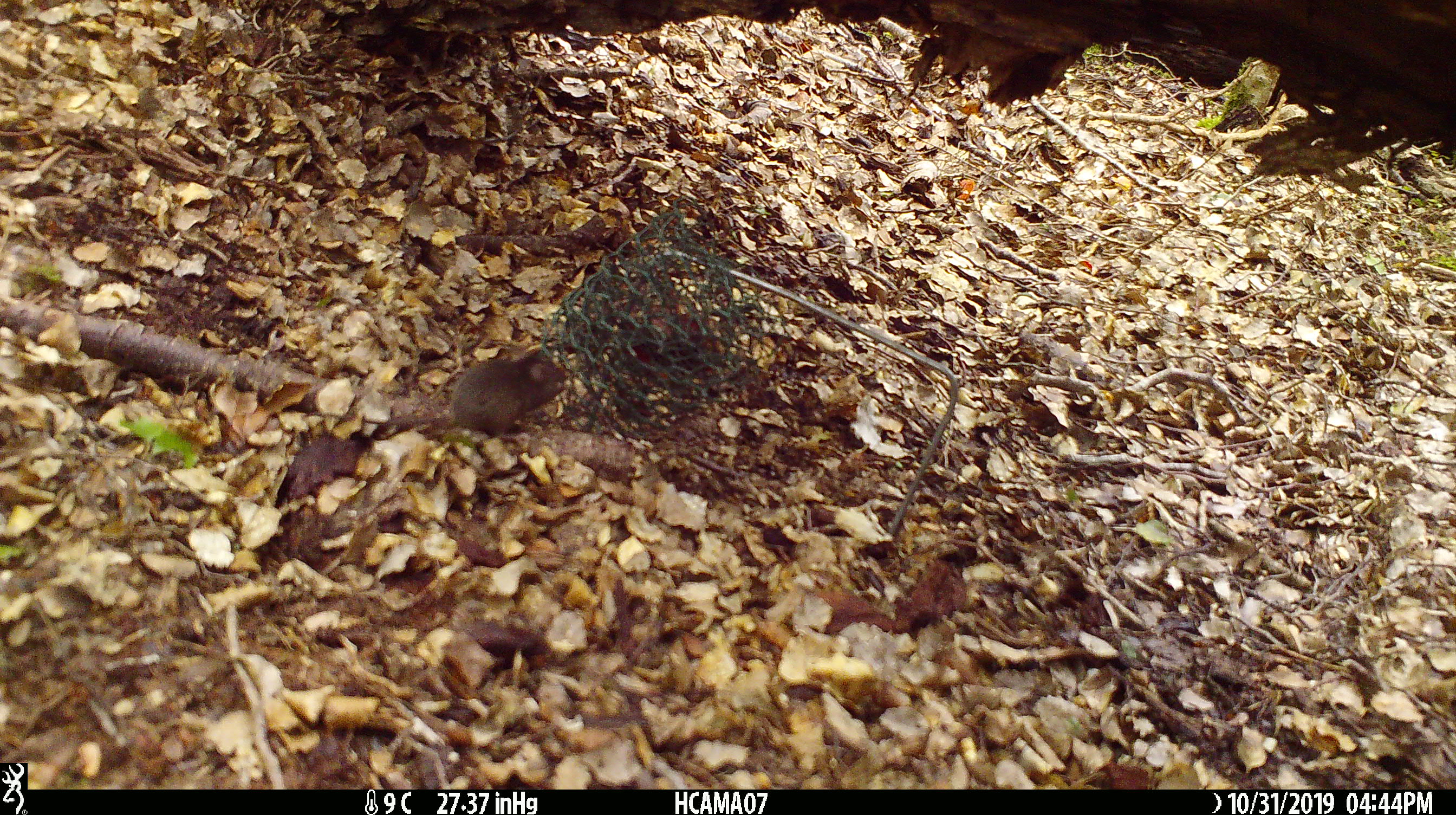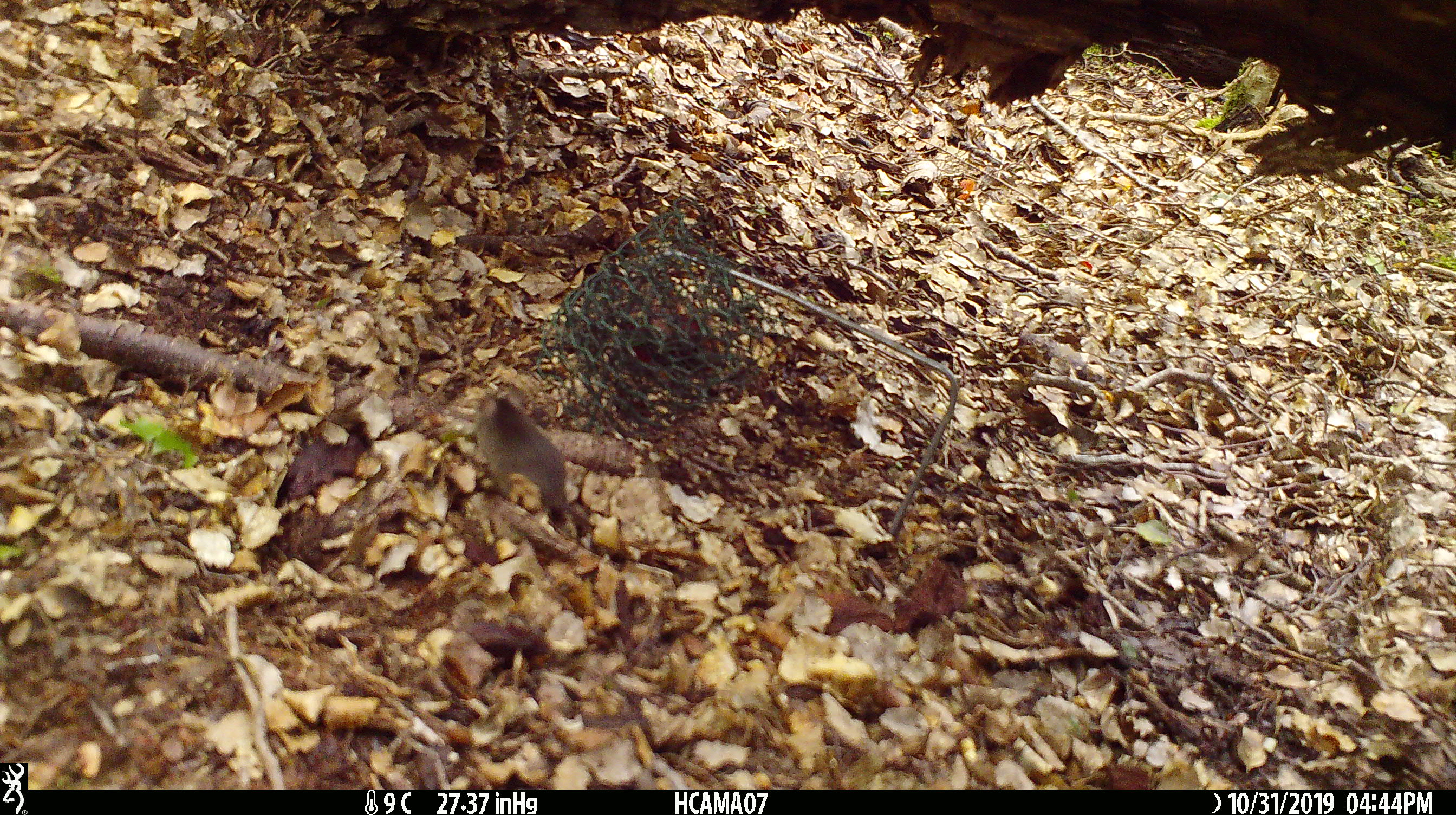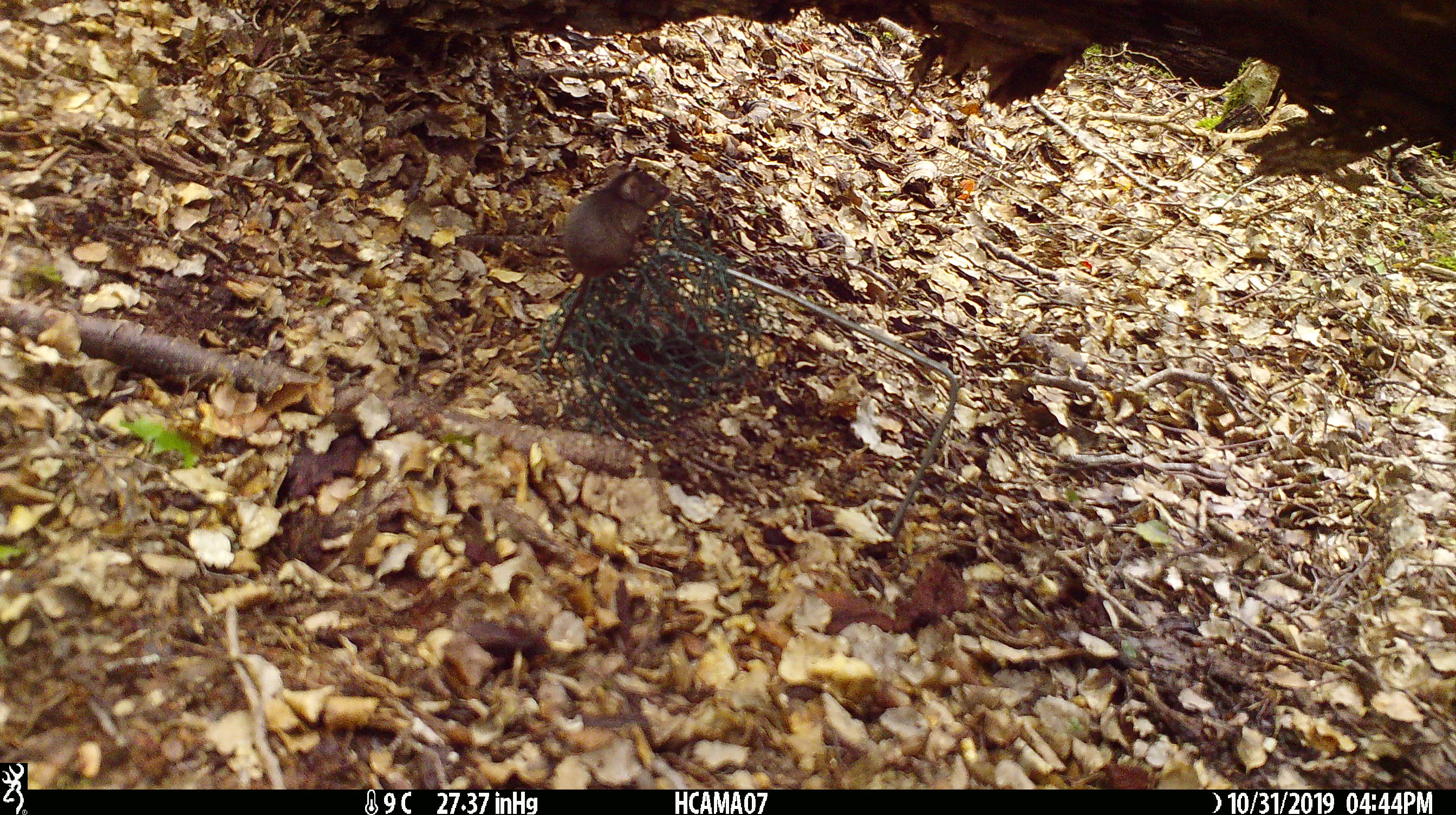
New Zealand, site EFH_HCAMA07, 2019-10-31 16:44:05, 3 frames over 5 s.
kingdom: Animalia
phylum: Chordata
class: Mammalia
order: Rodentia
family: Muridae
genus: Mus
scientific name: Mus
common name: mouse